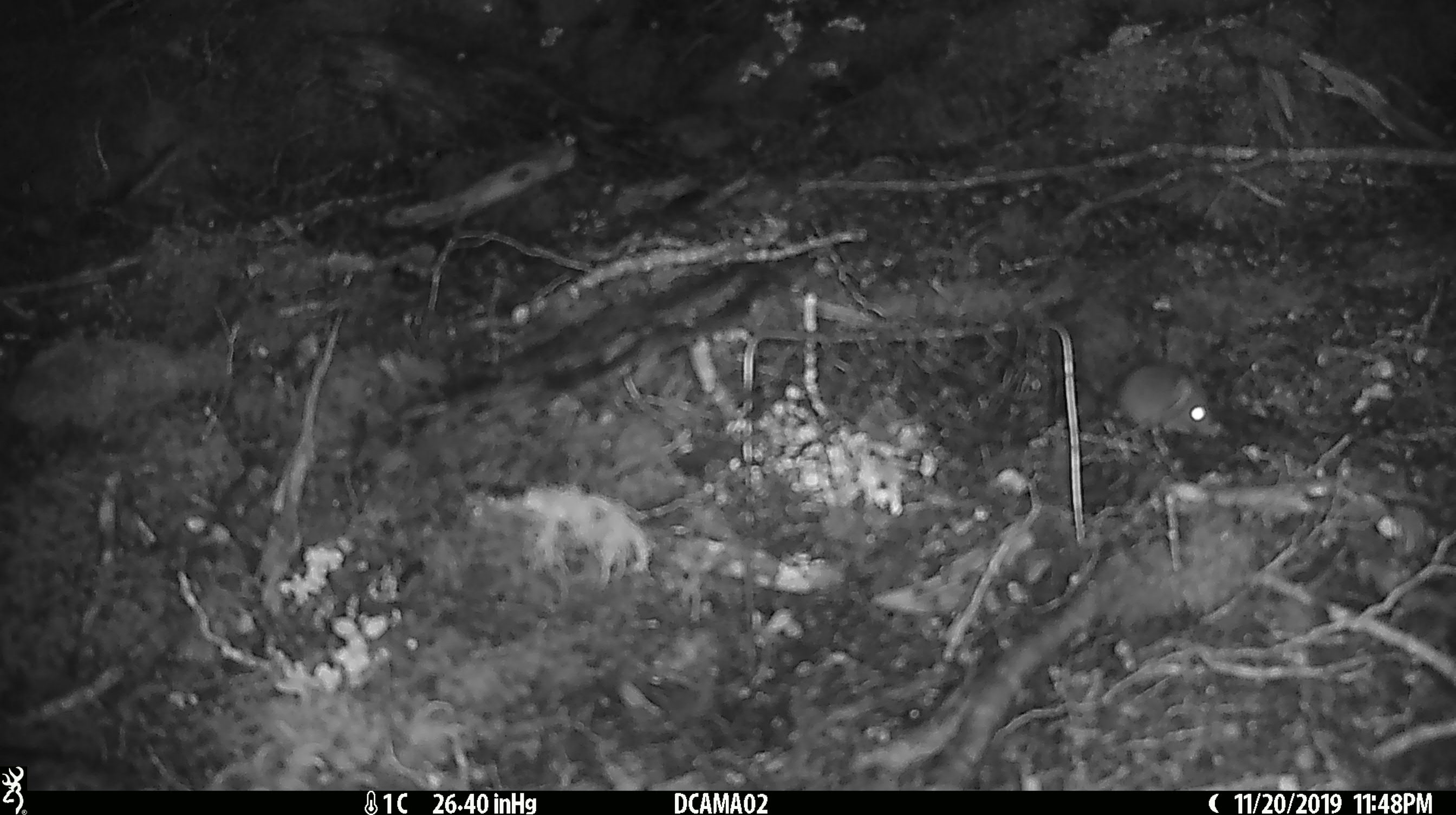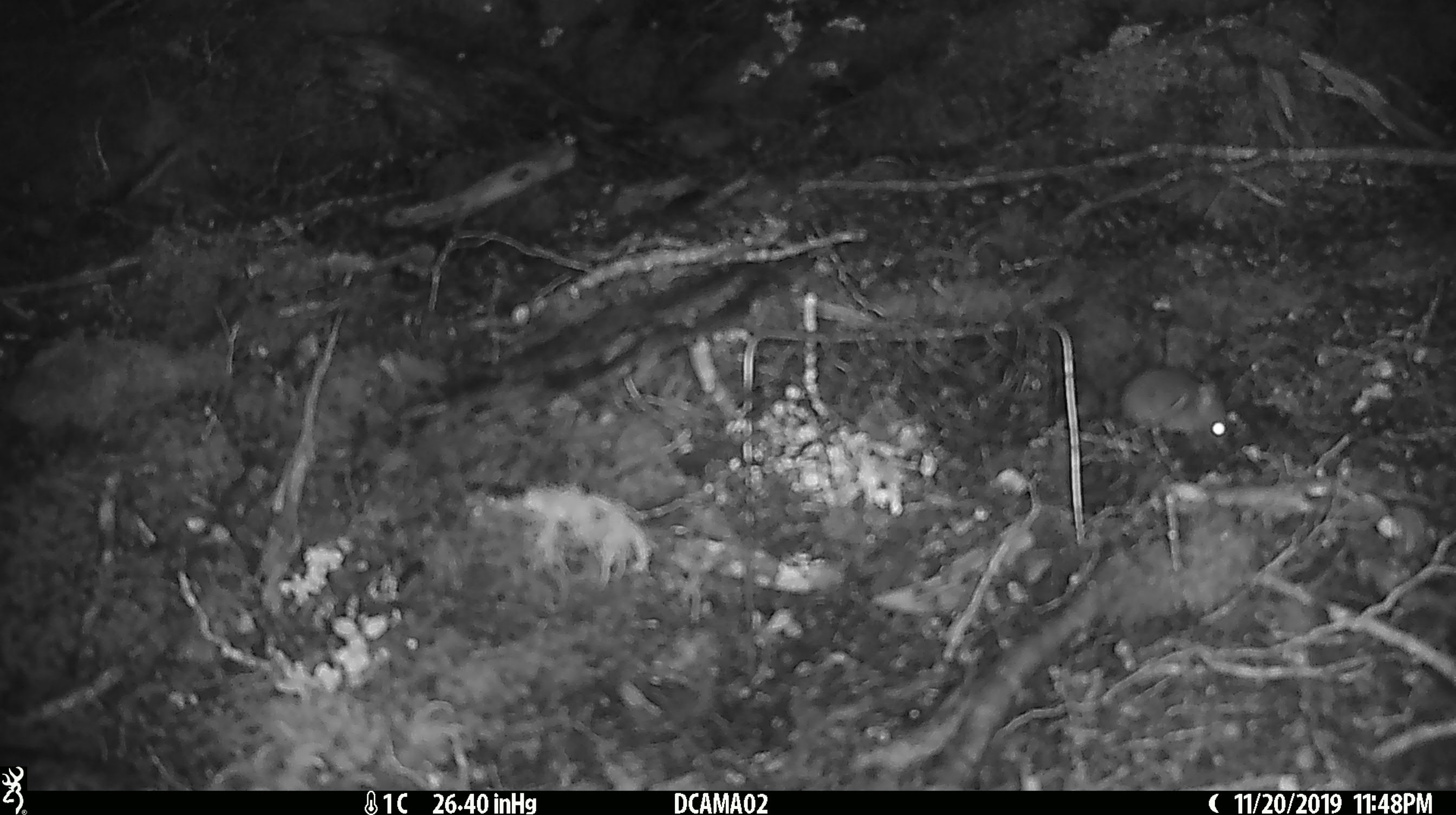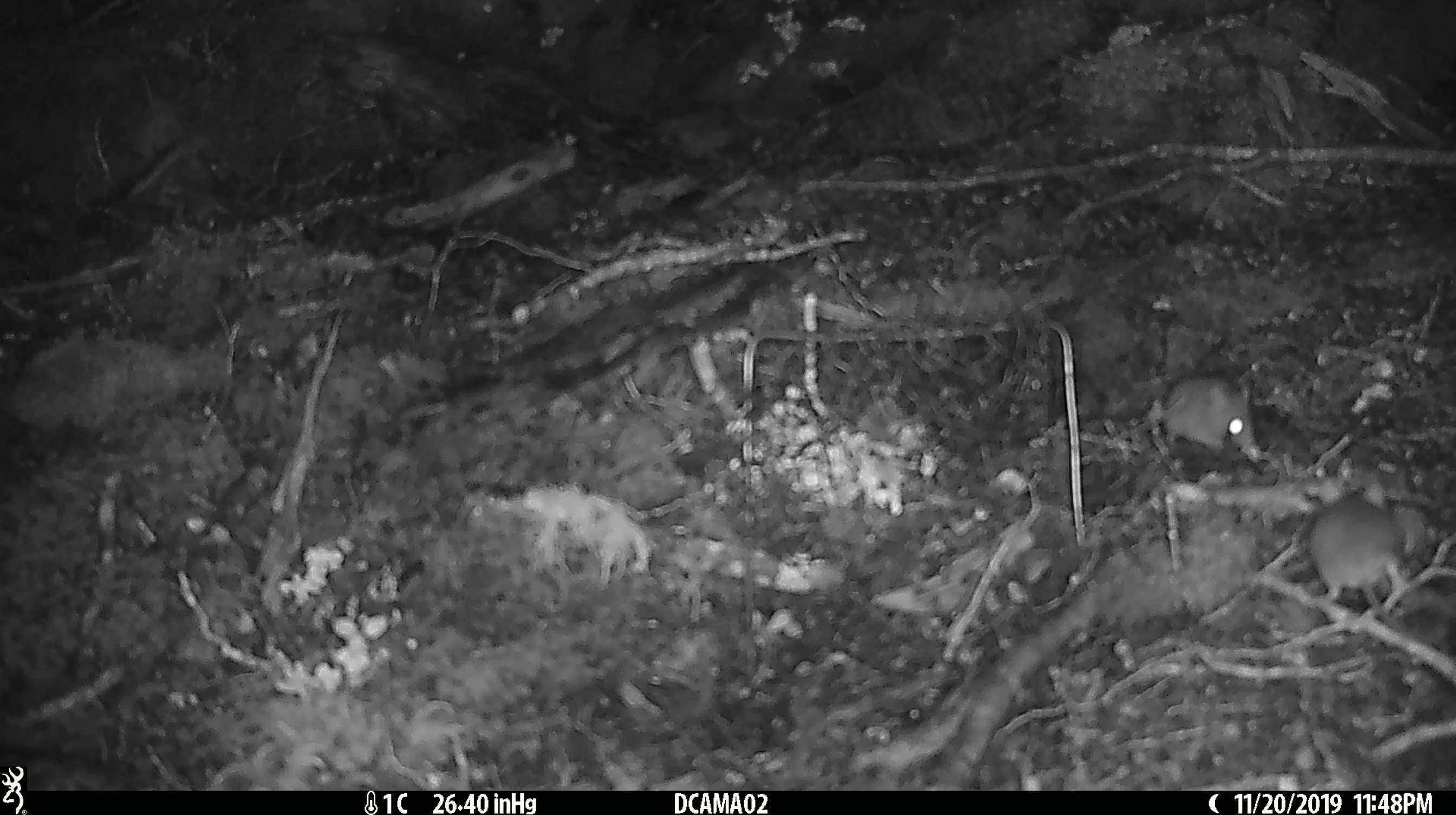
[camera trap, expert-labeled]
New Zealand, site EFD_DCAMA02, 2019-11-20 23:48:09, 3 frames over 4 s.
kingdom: Animalia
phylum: Chordata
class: Mammalia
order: Rodentia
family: Muridae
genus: Mus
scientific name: Mus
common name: mouse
Mouse (Mus).